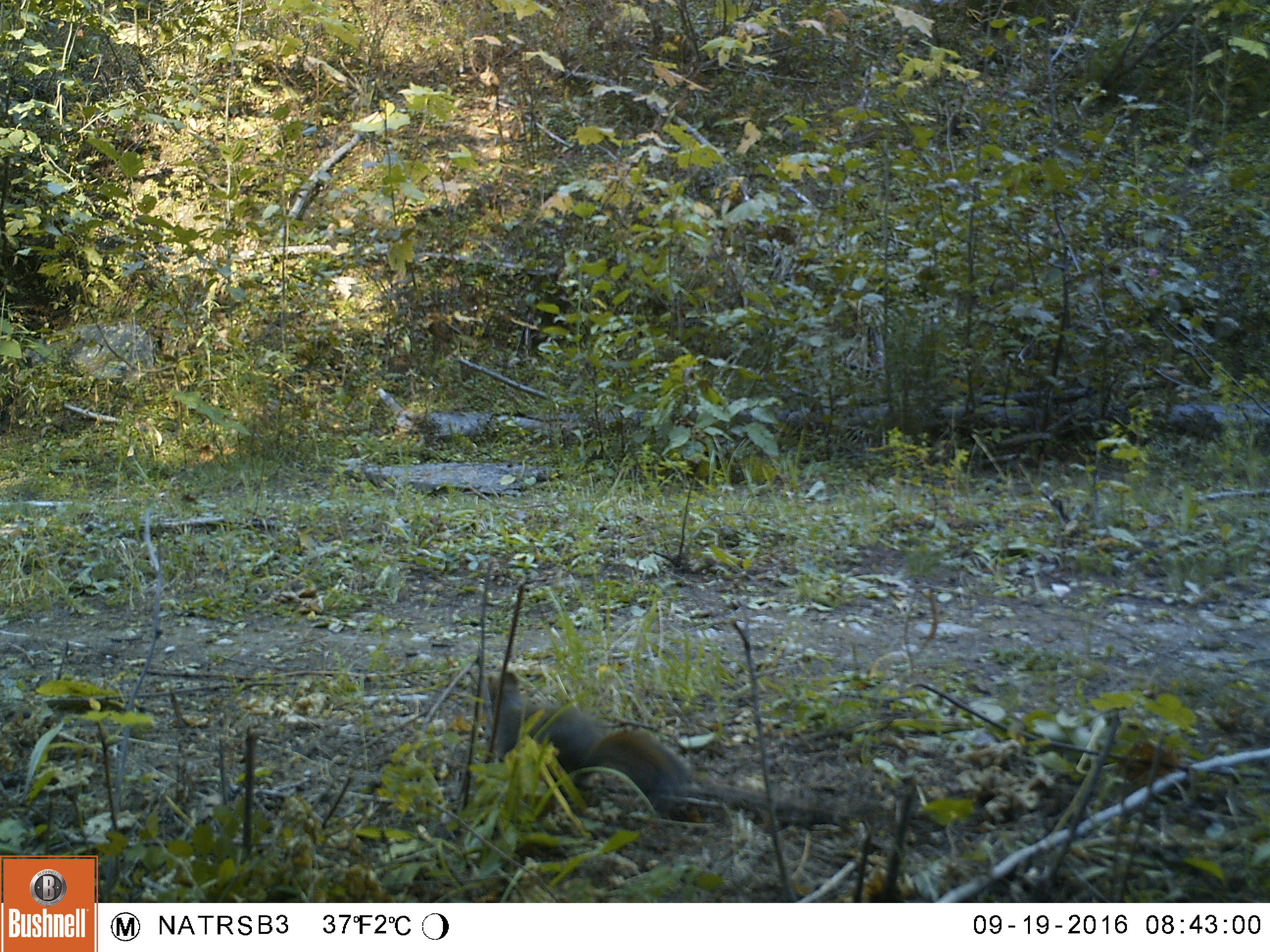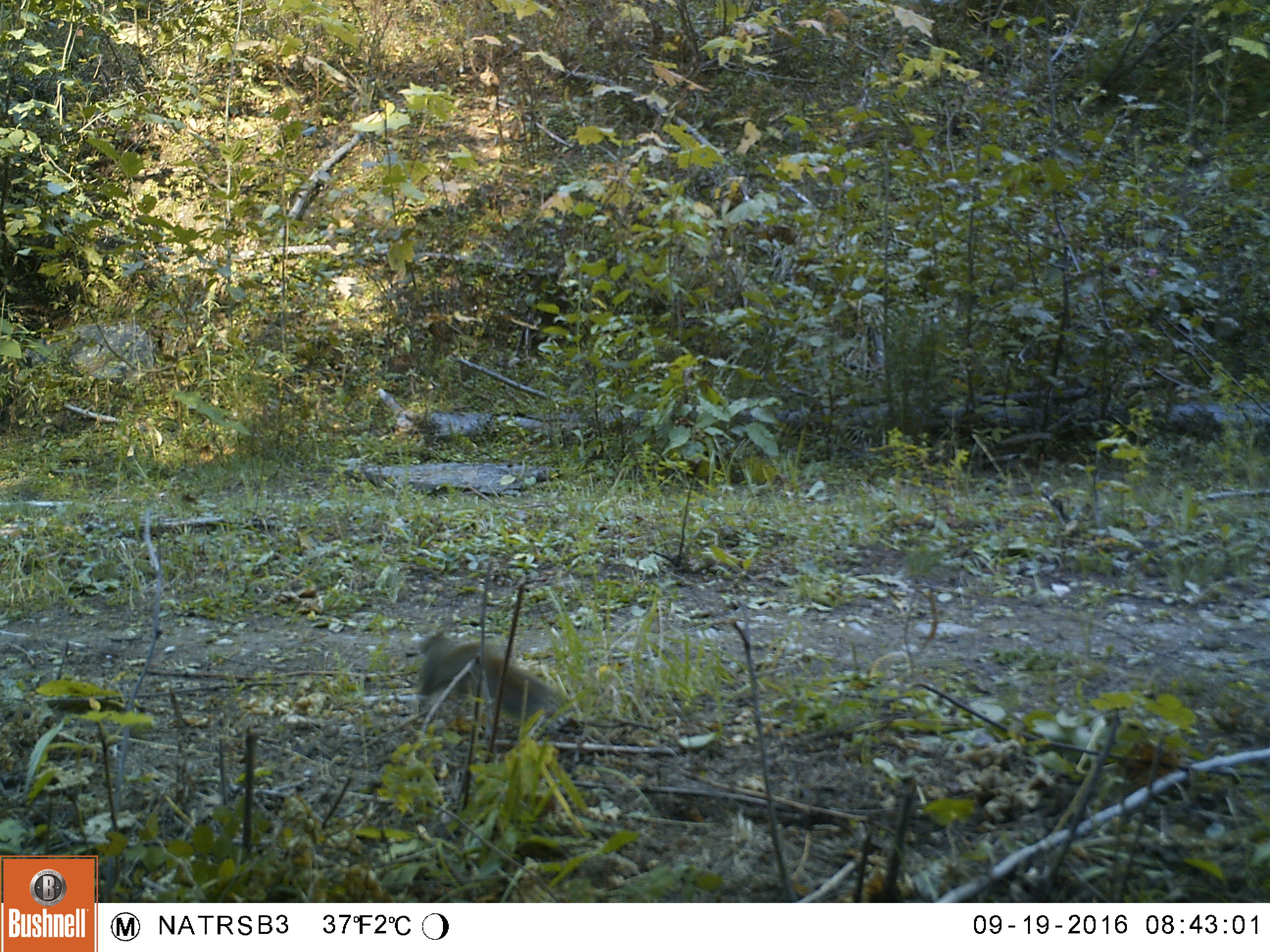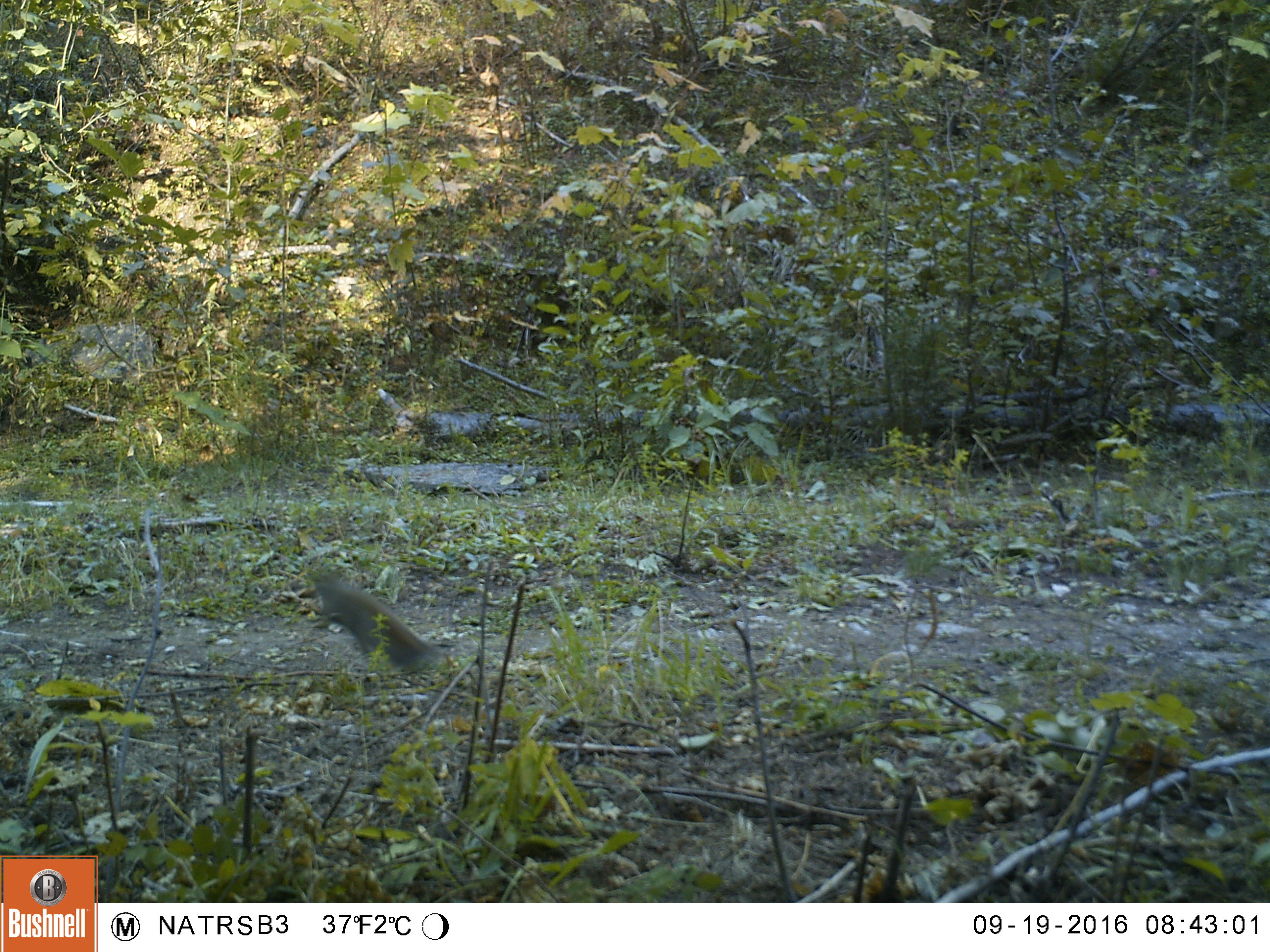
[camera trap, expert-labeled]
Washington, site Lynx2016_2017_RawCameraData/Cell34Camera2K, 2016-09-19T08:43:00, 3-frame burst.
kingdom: Animalia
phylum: Chordata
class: Mammalia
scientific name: Mammalia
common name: small mammal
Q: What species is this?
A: Small mammal (Mammalia).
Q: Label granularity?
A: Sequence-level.